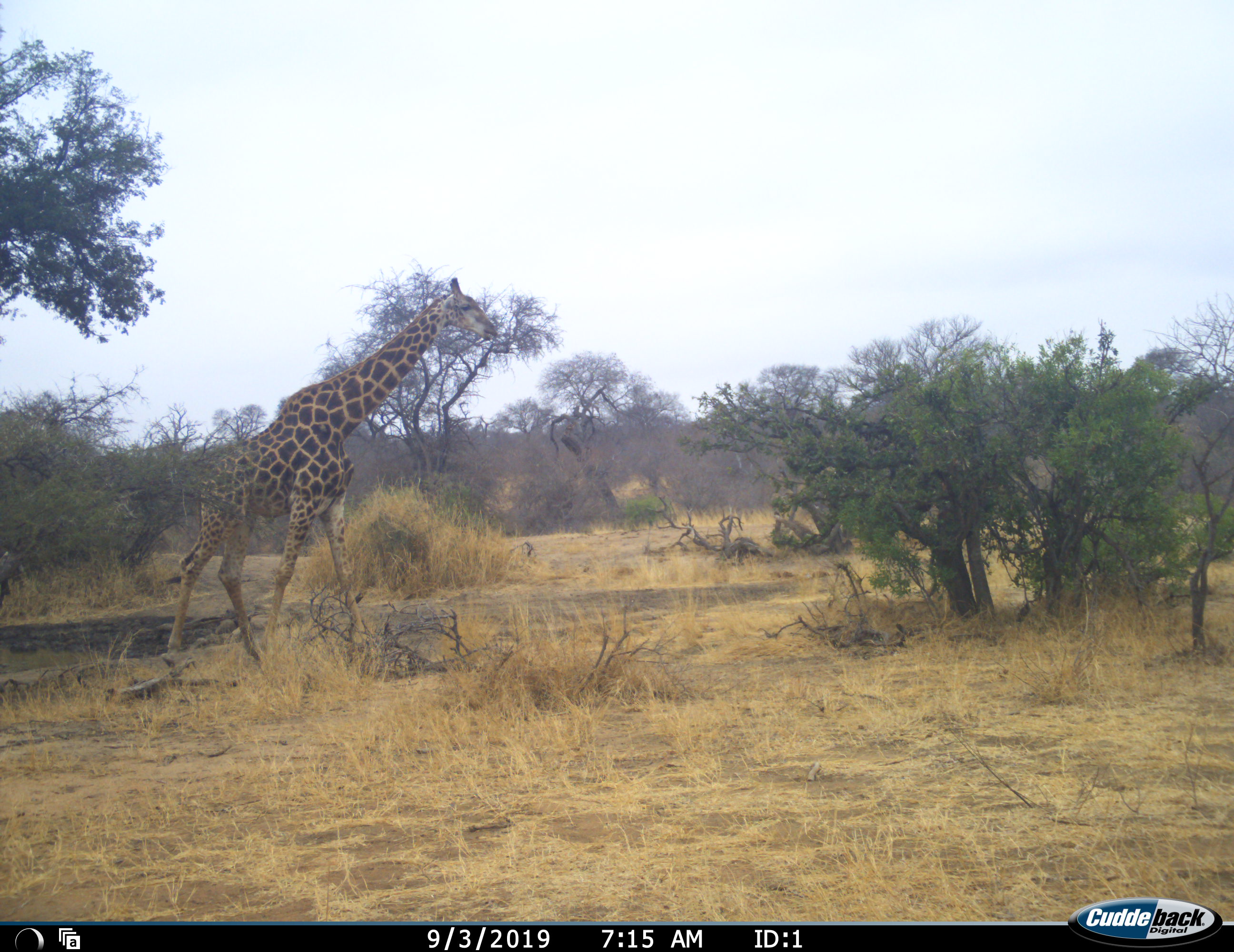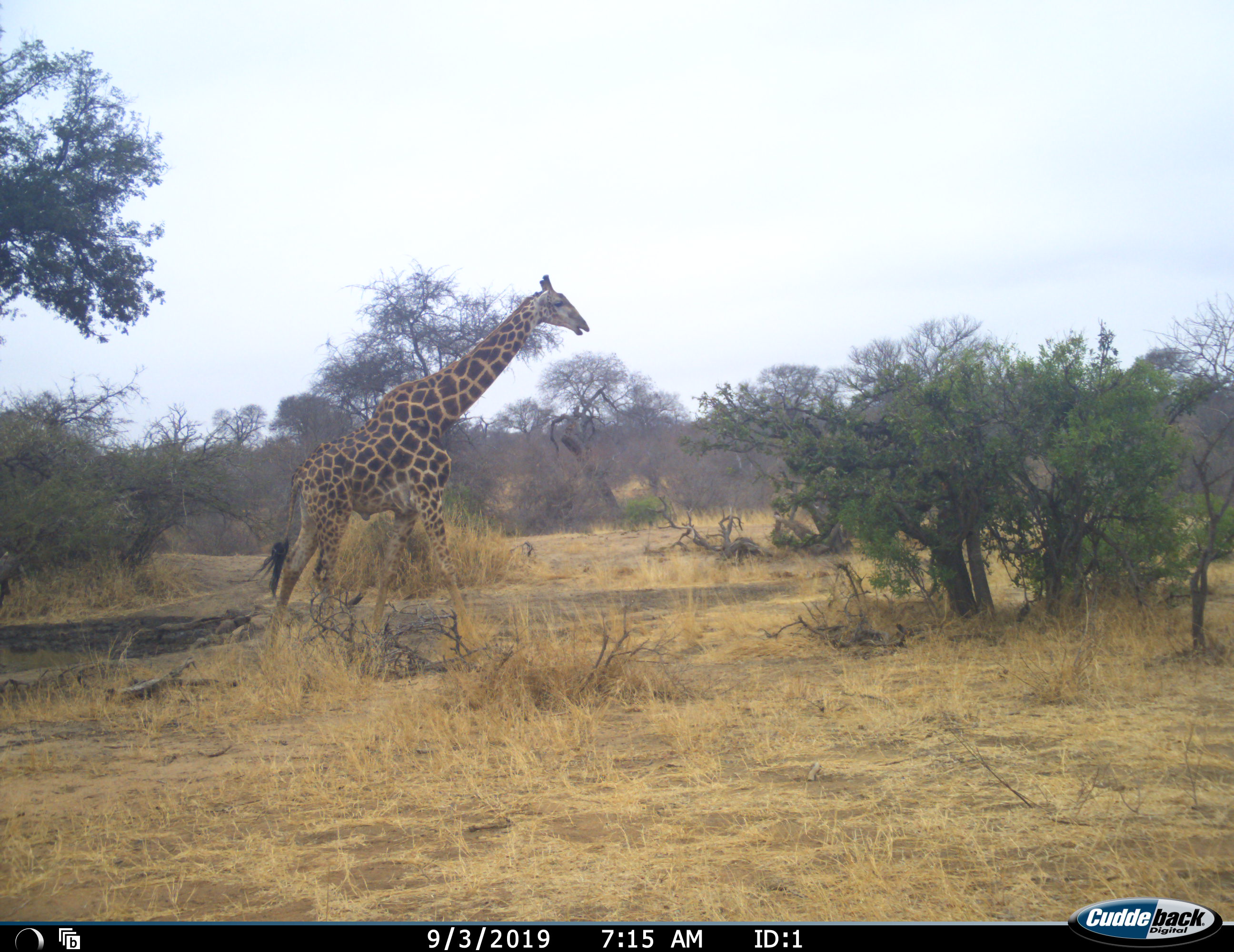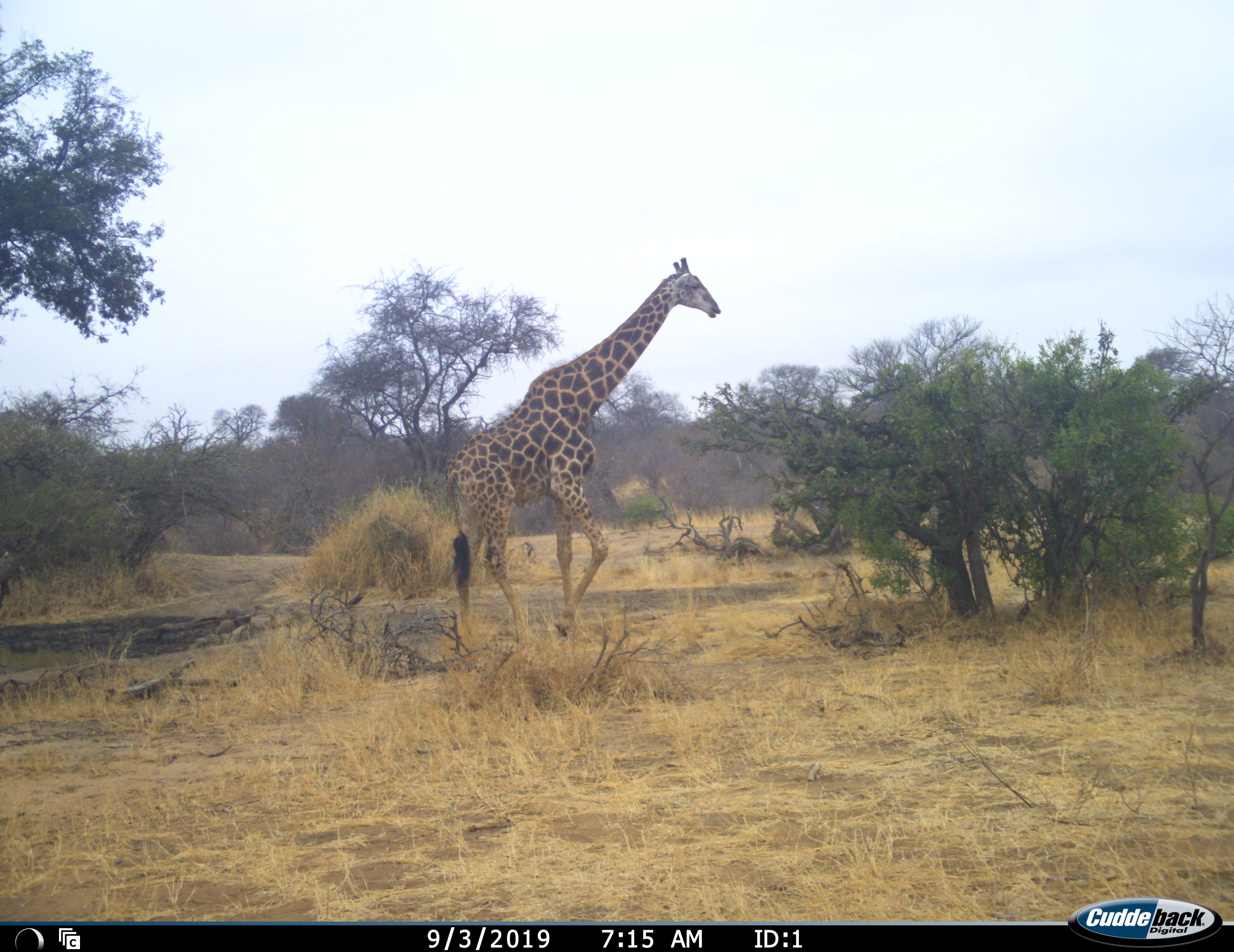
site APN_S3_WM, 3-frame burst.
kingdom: Animalia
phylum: Chordata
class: Mammalia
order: Artiodactyla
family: Giraffidae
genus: Giraffa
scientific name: Giraffa camelopardalis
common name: giraffe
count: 1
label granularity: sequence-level